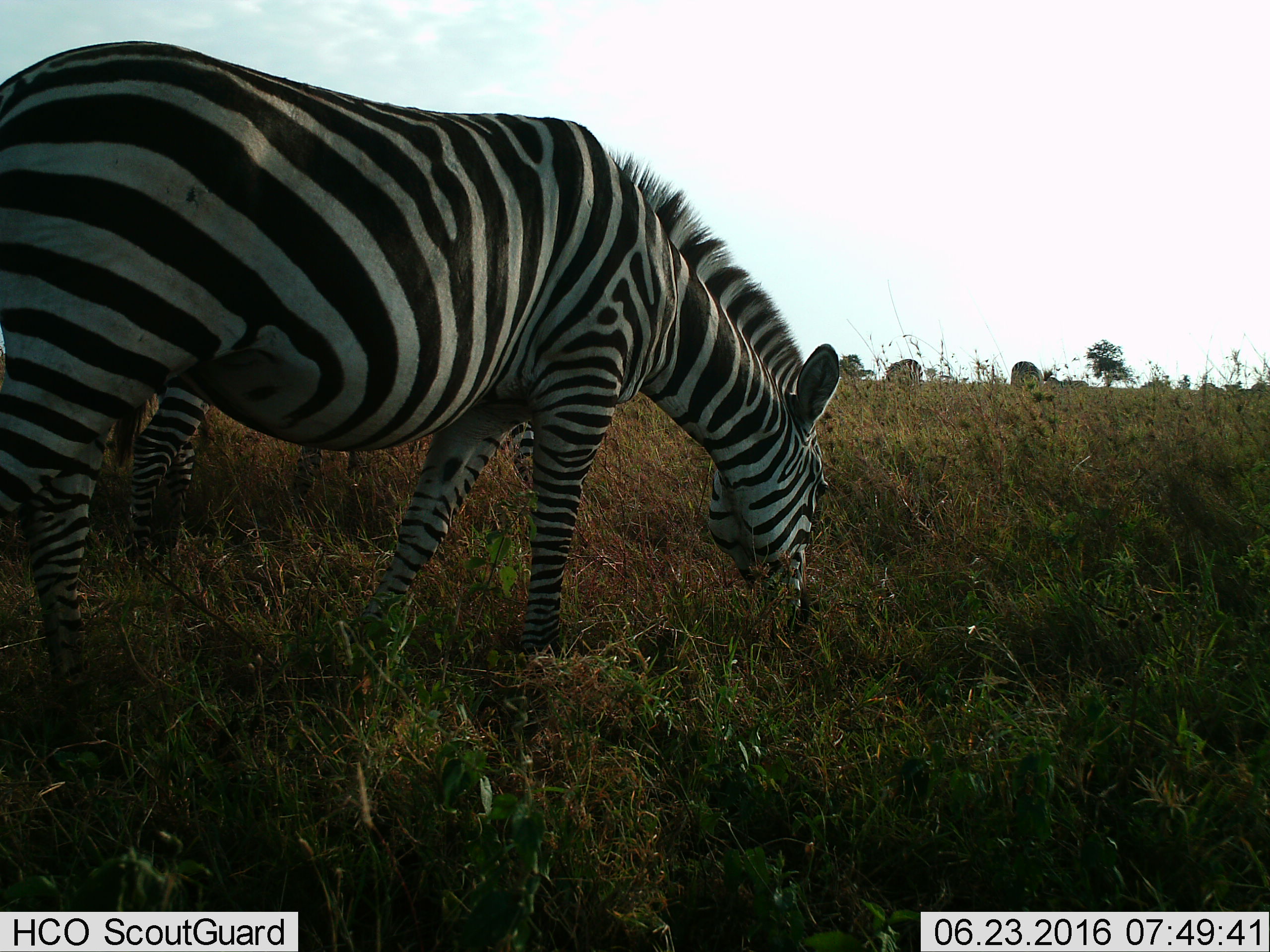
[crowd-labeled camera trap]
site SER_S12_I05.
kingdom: Animalia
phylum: Chordata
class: Mammalia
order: Perissodactyla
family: Equidae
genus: Equus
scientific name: Equus quagga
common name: plains zebra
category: zebraplains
Zebraplains (plains zebra) (Equus quagga), count 5. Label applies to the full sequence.